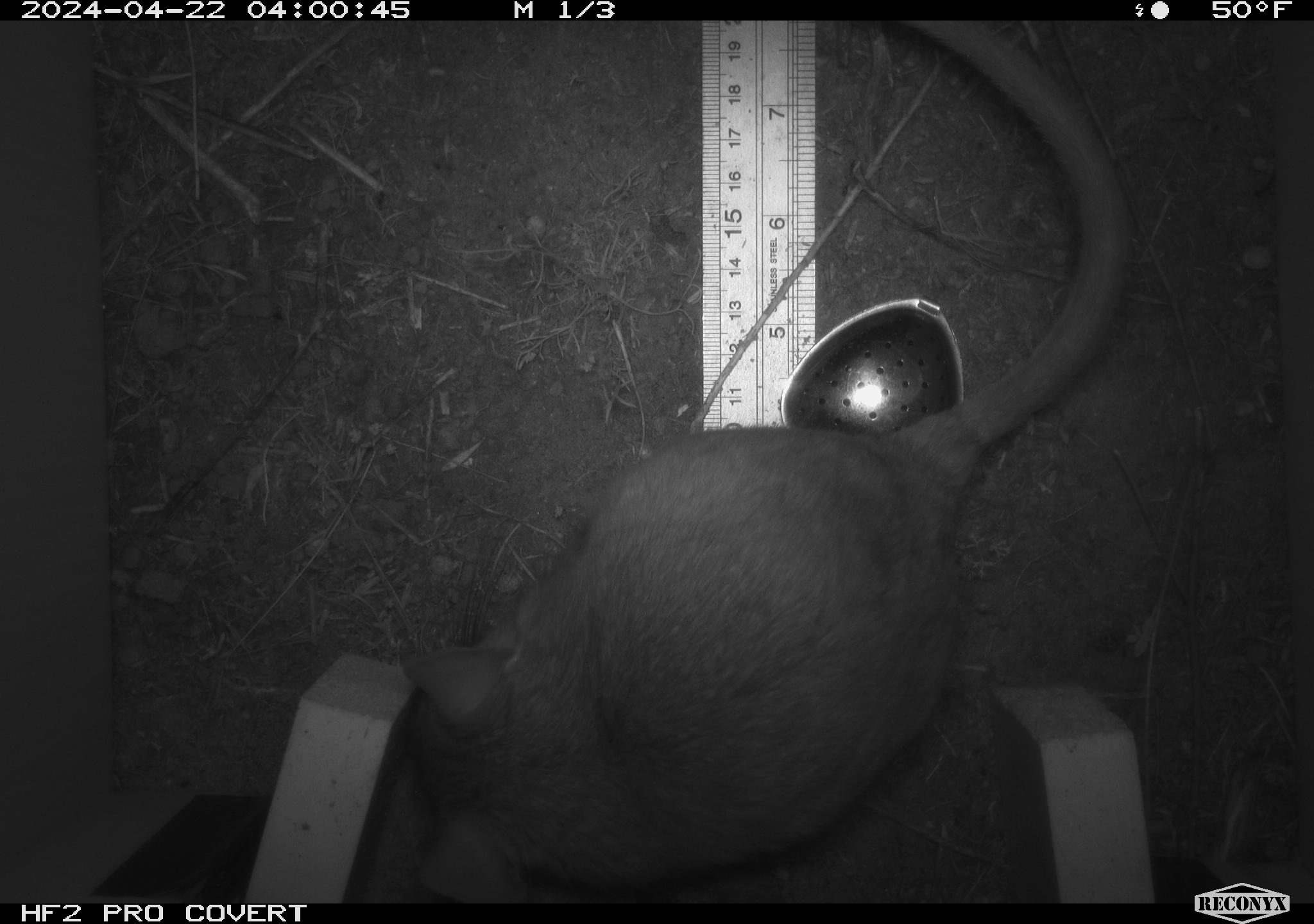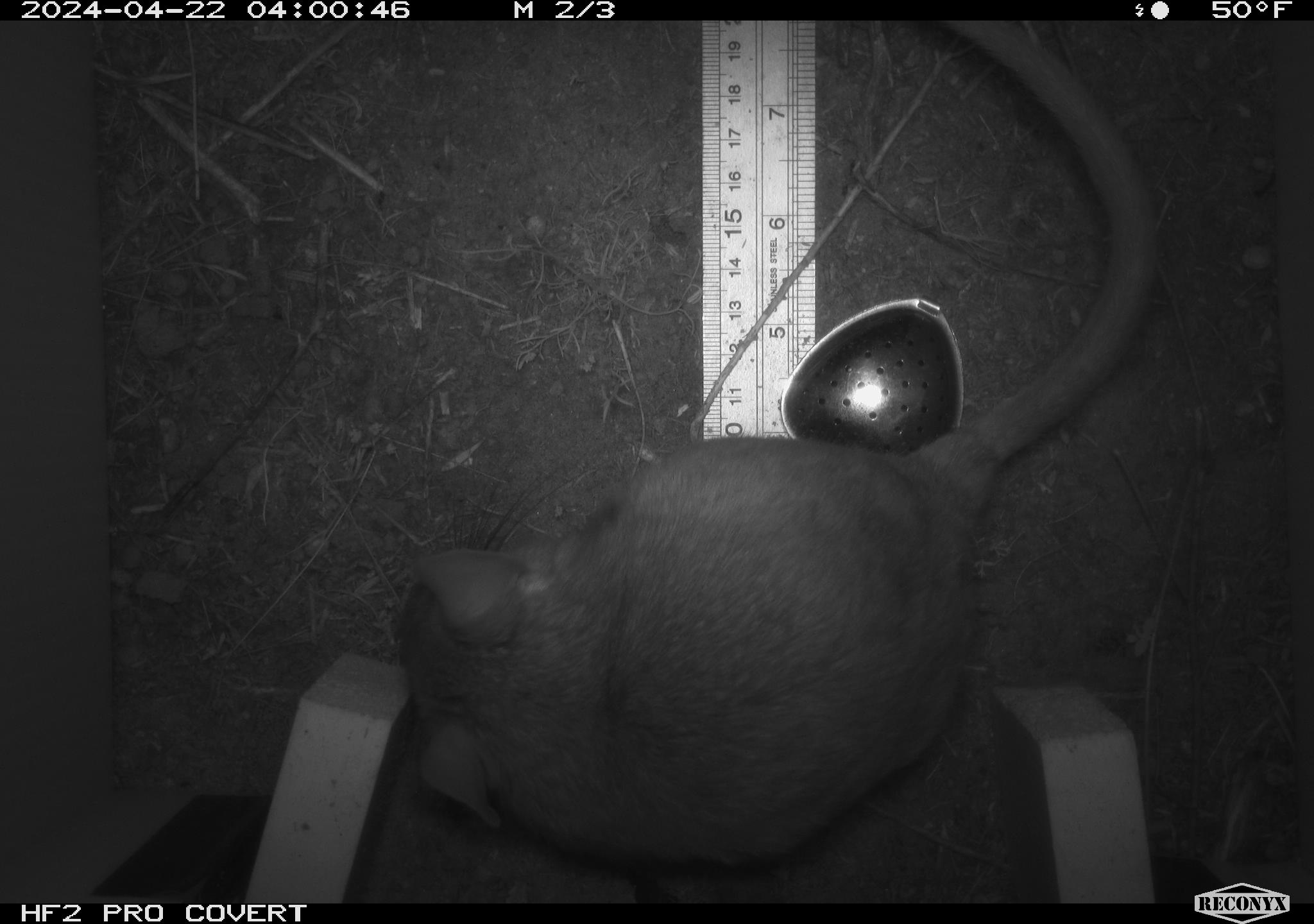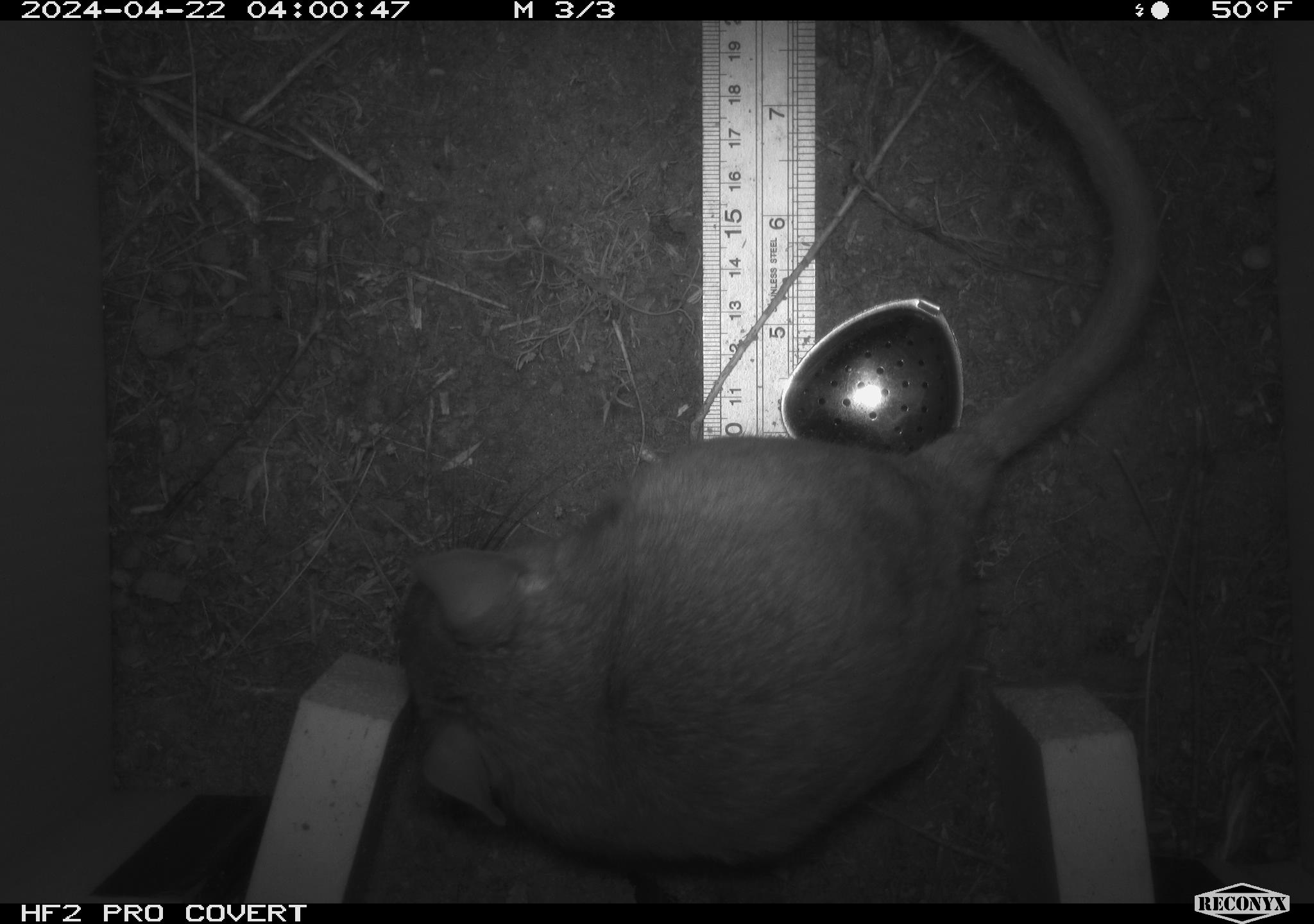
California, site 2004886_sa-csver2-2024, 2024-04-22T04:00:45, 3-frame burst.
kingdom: Animalia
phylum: Chordata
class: Mammalia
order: Rodentia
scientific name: Rodentia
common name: rodent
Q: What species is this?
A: Rodent (Rodentia).